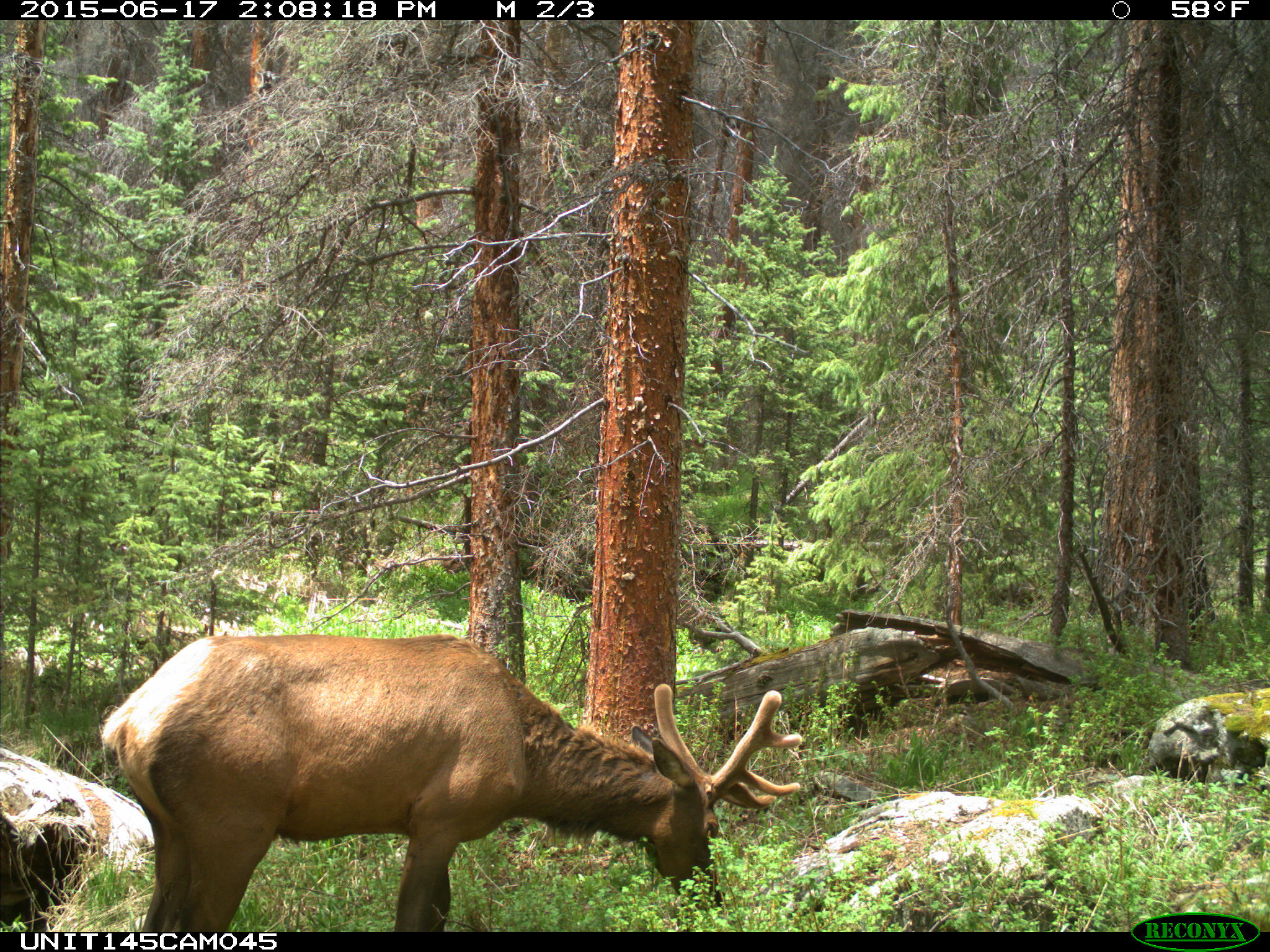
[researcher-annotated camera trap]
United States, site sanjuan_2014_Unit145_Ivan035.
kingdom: Animalia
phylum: Chordata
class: Mammalia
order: Artiodactyla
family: Cervidae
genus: Cervus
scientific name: Cervus elaphus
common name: red deer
Cervus elaphus (red deer).